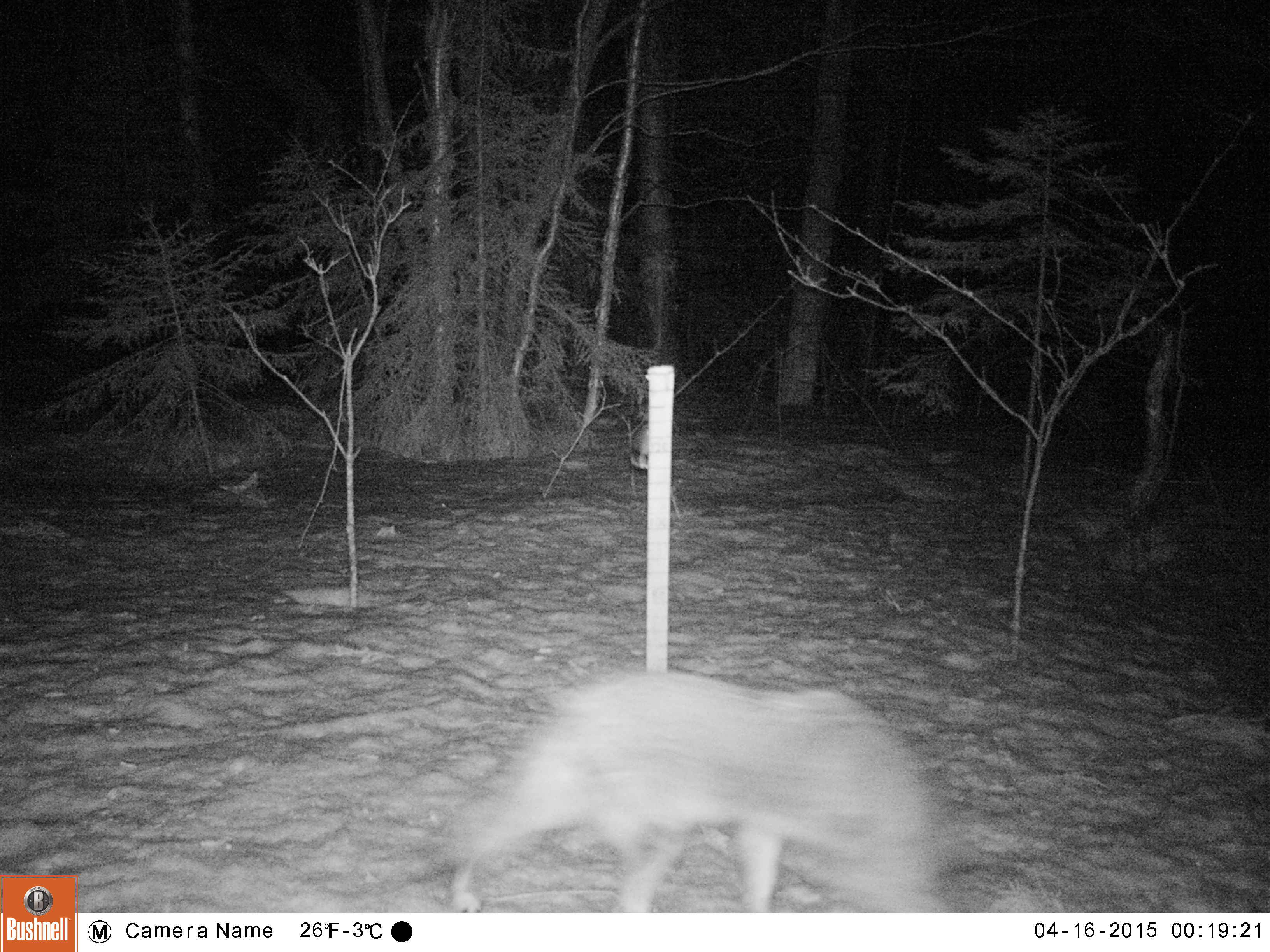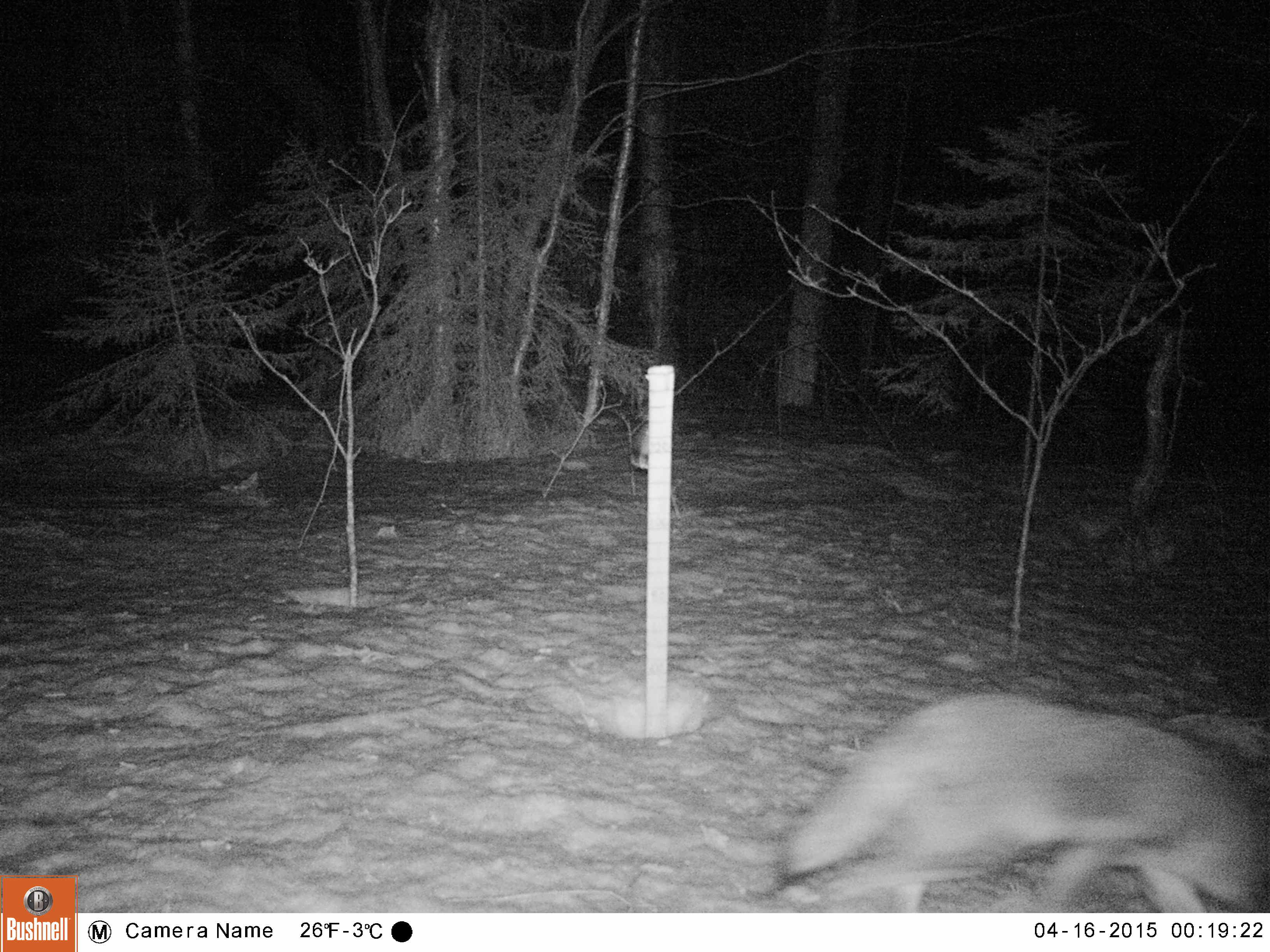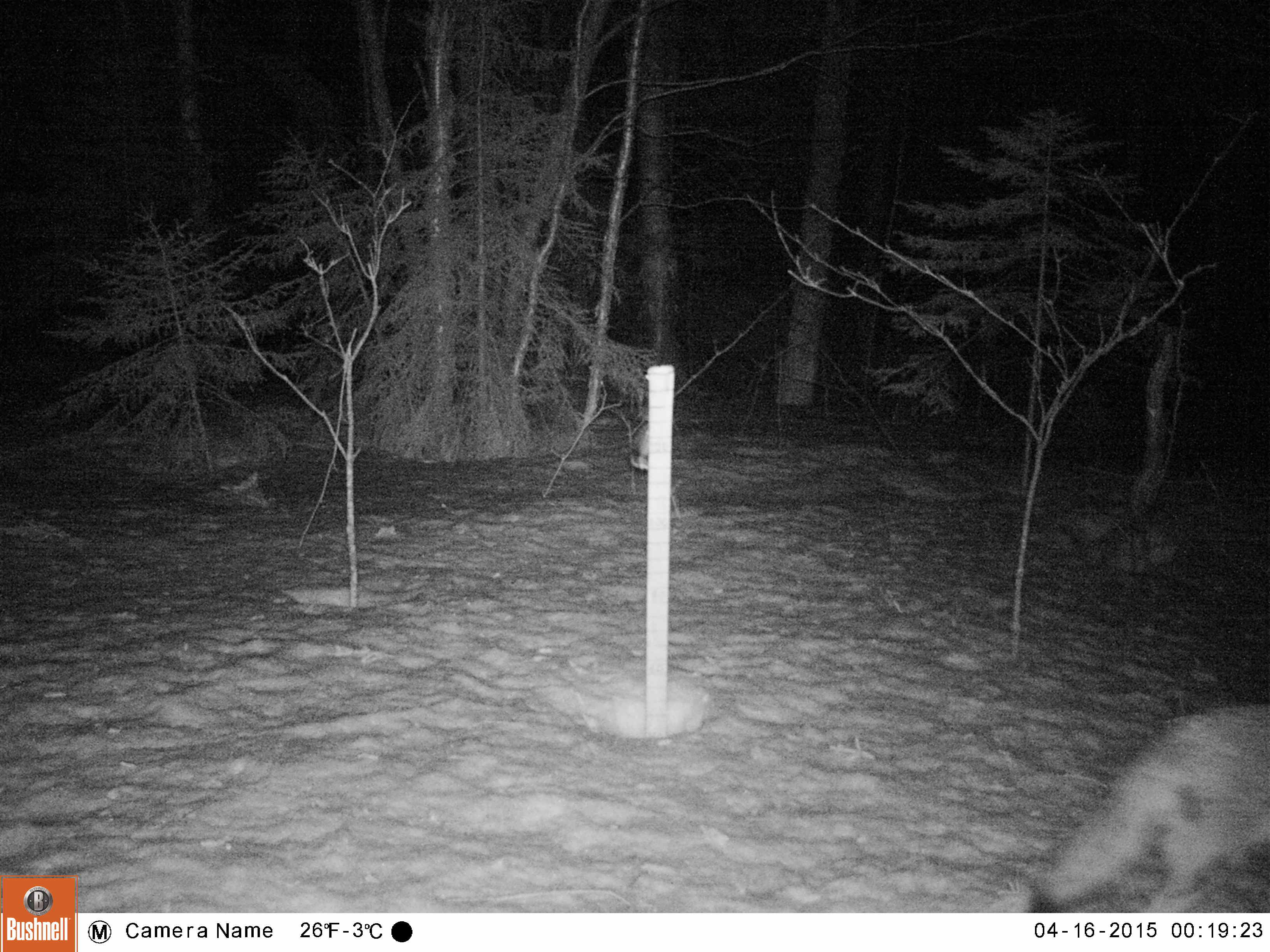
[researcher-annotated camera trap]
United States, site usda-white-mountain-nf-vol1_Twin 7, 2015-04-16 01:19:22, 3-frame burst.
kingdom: Animalia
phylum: Chordata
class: Mammalia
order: Carnivora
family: Canidae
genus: Canis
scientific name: Canis latrans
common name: coyote